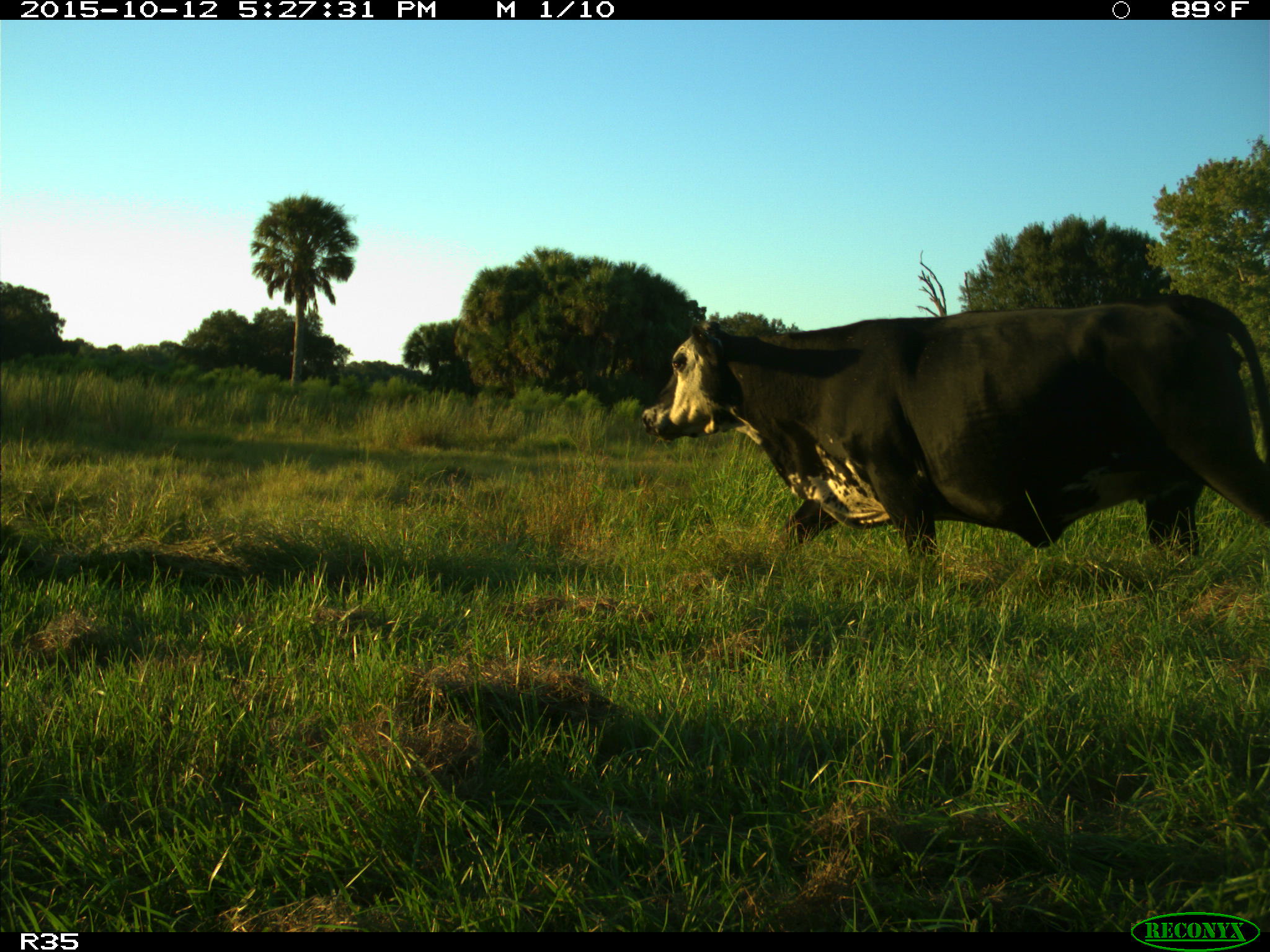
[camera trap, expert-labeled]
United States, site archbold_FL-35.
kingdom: Animalia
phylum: Chordata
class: Mammalia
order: Artiodactyla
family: Bovidae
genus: Bos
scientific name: Bos taurus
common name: domestic cow